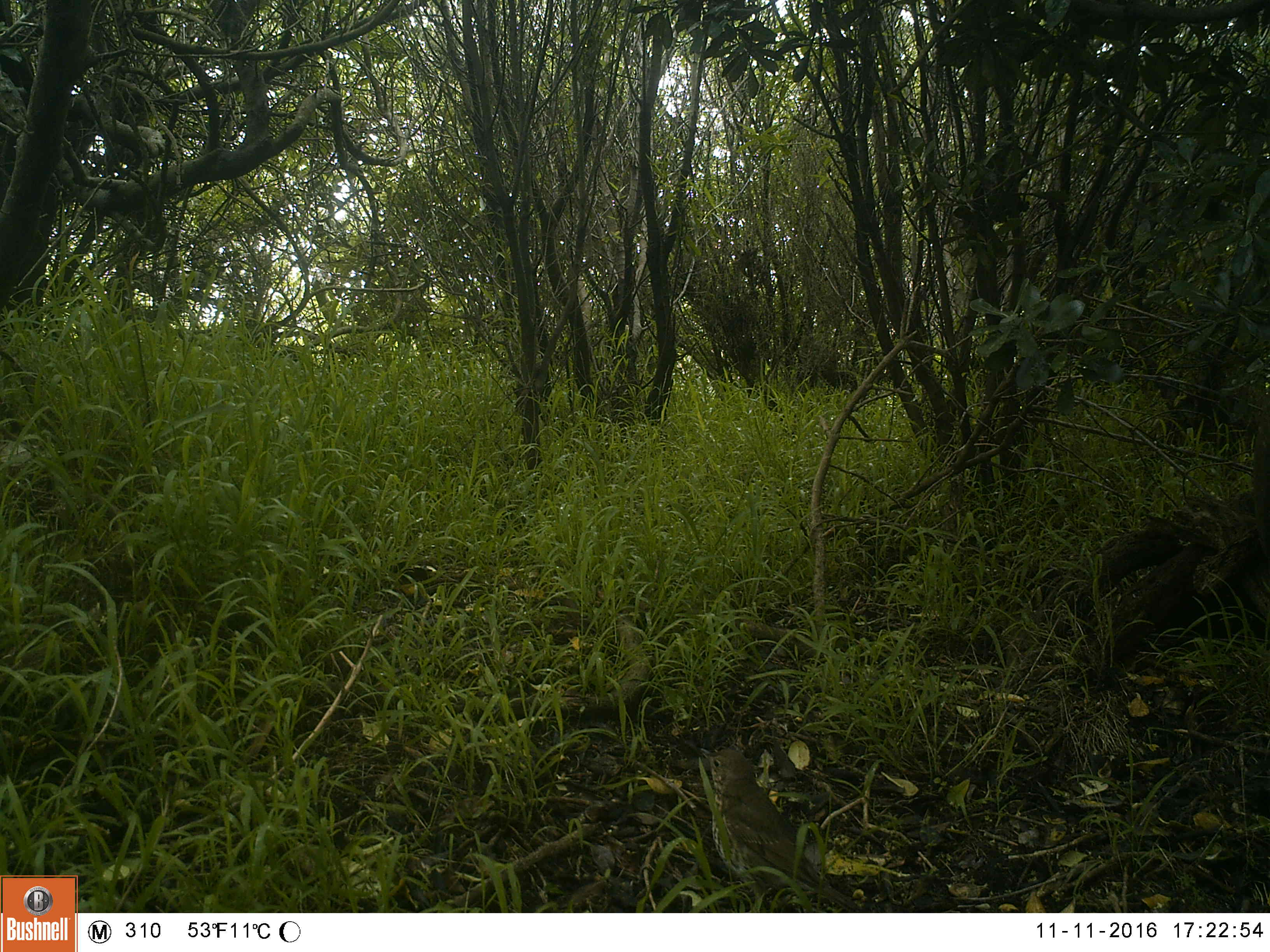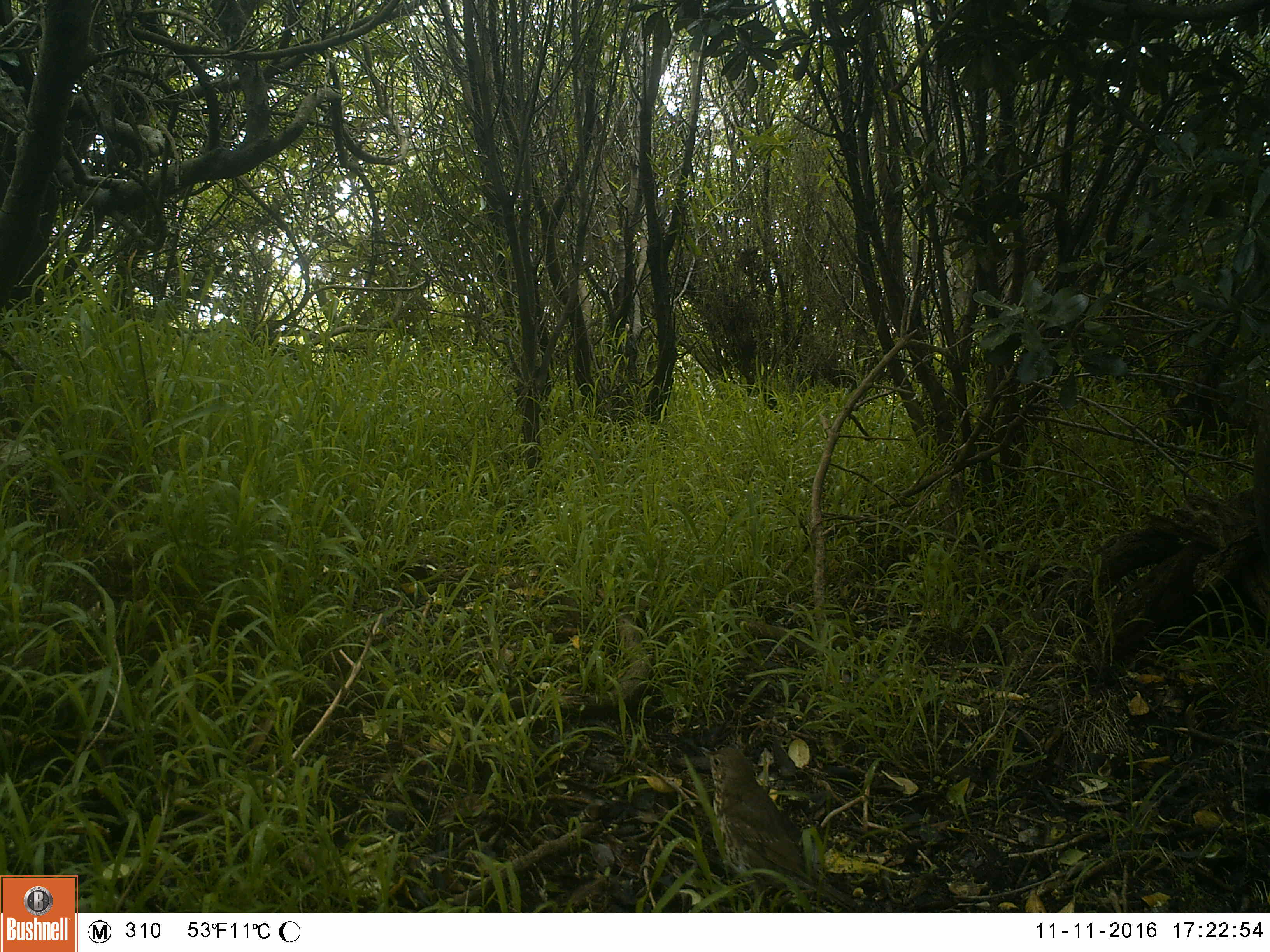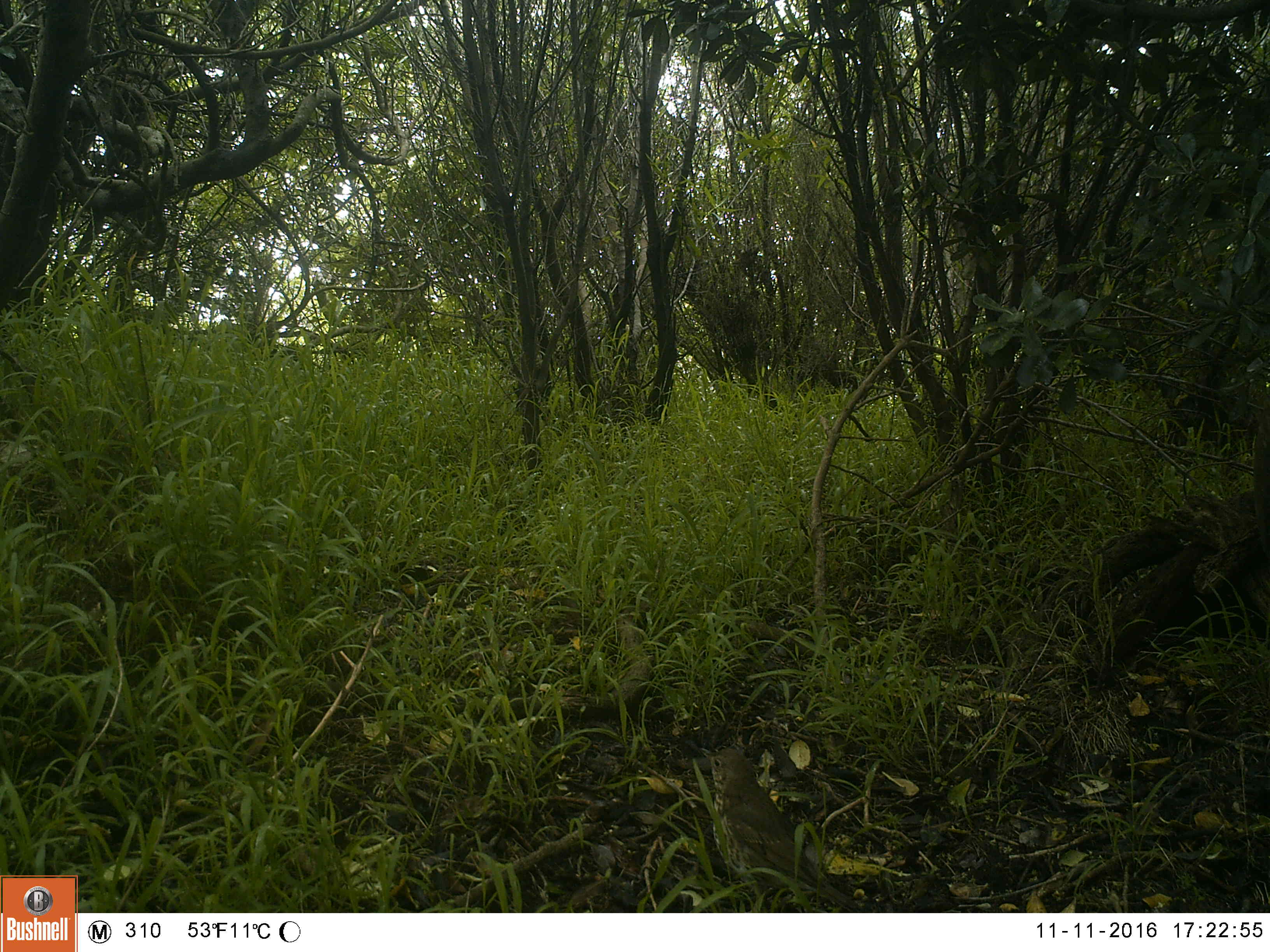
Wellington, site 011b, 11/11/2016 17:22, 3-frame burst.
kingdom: Animalia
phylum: Chordata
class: Aves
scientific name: Aves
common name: bird